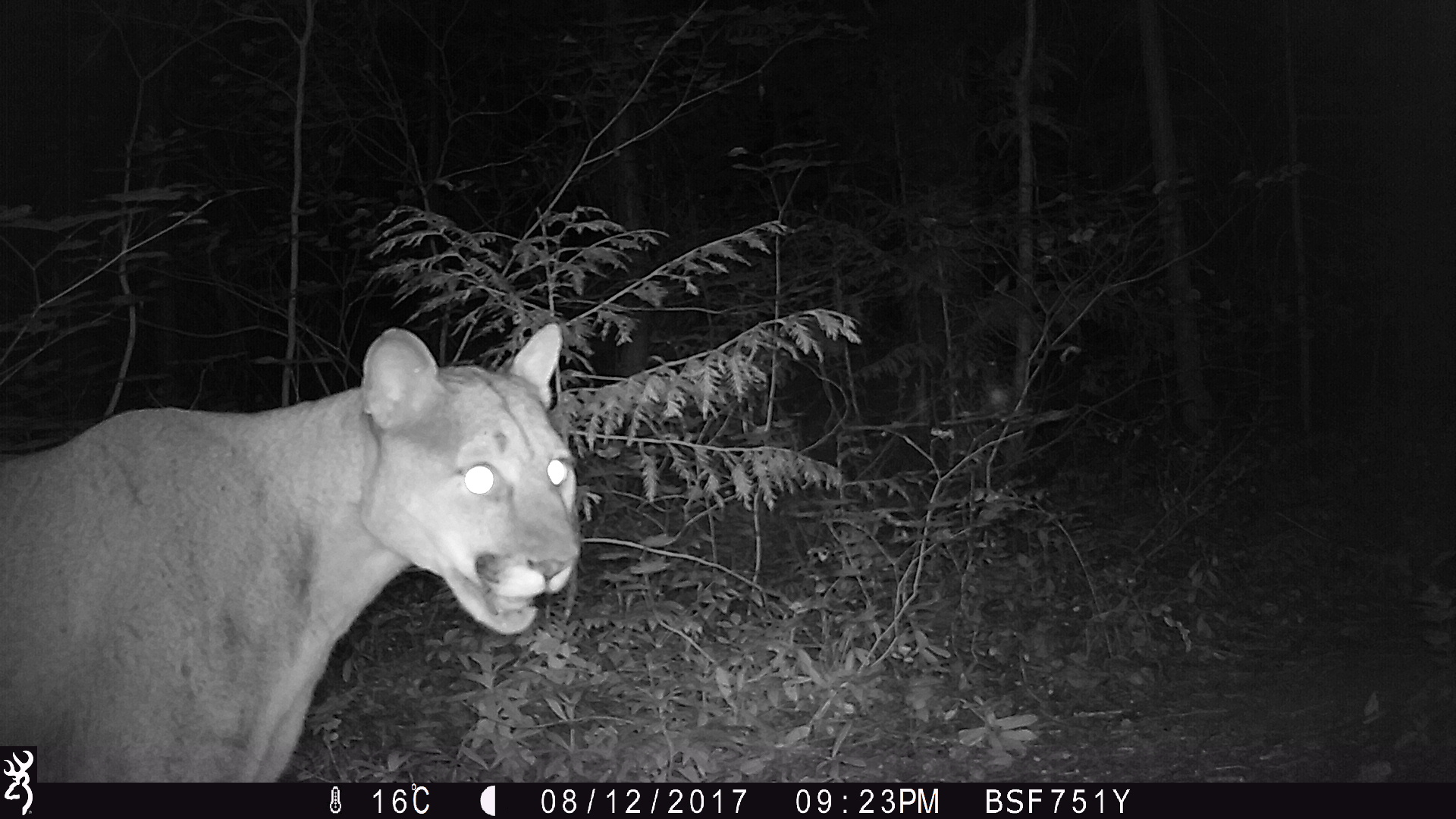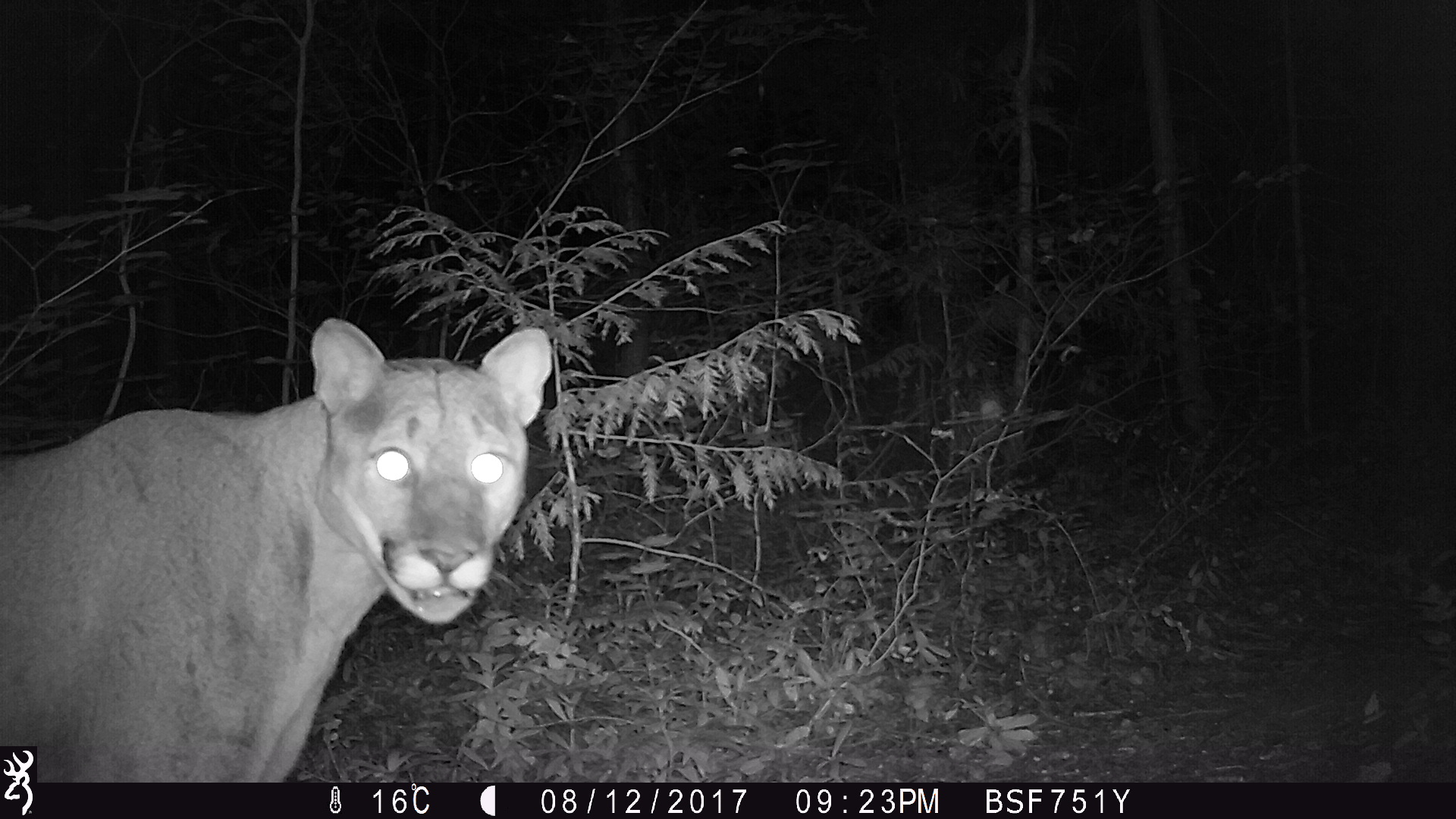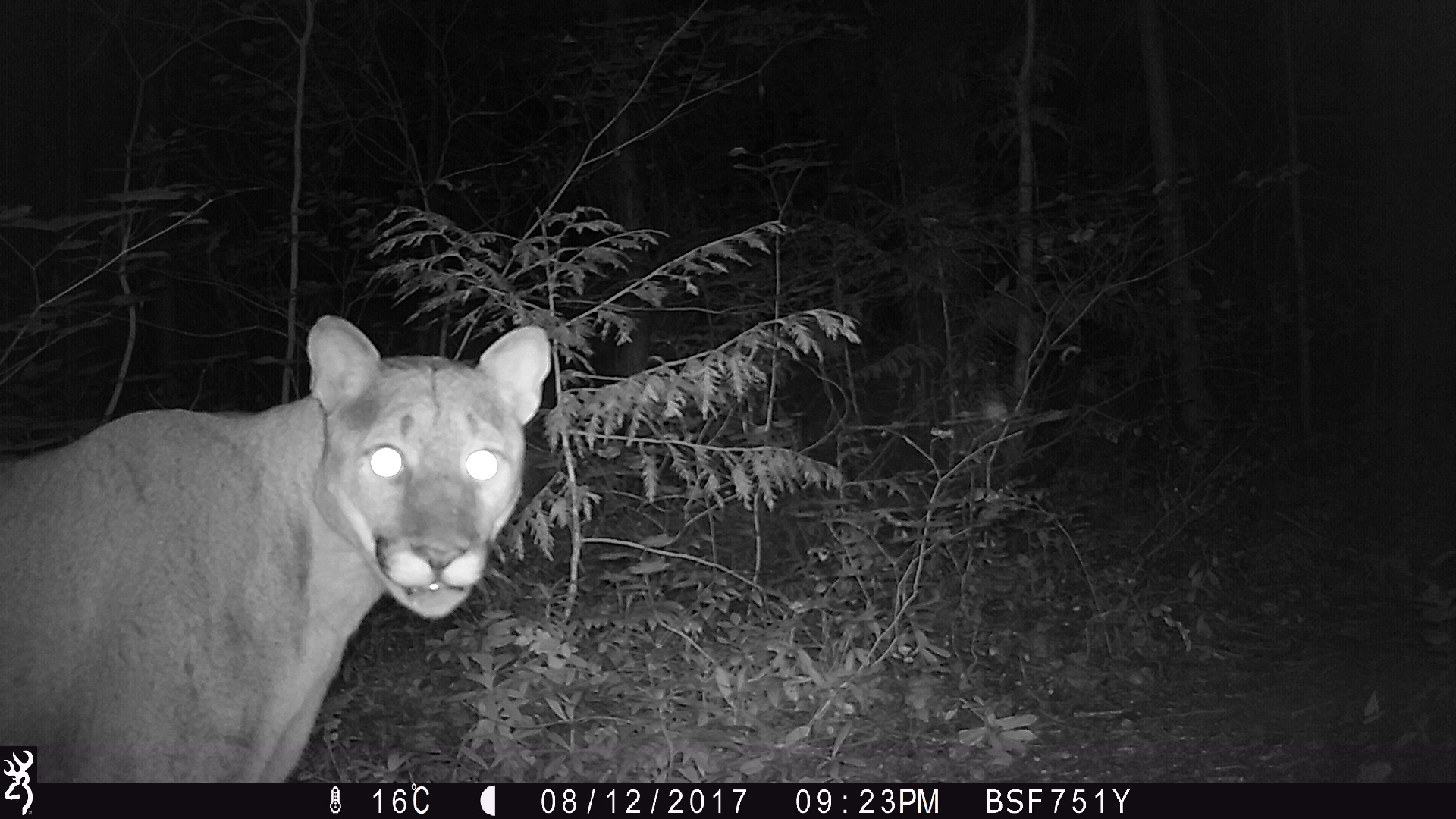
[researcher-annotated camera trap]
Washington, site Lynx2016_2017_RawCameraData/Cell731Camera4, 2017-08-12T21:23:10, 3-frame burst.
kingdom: Animalia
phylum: Chordata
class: Mammalia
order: Carnivora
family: Felidae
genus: Puma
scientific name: Puma concolor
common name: mountain lion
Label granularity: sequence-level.